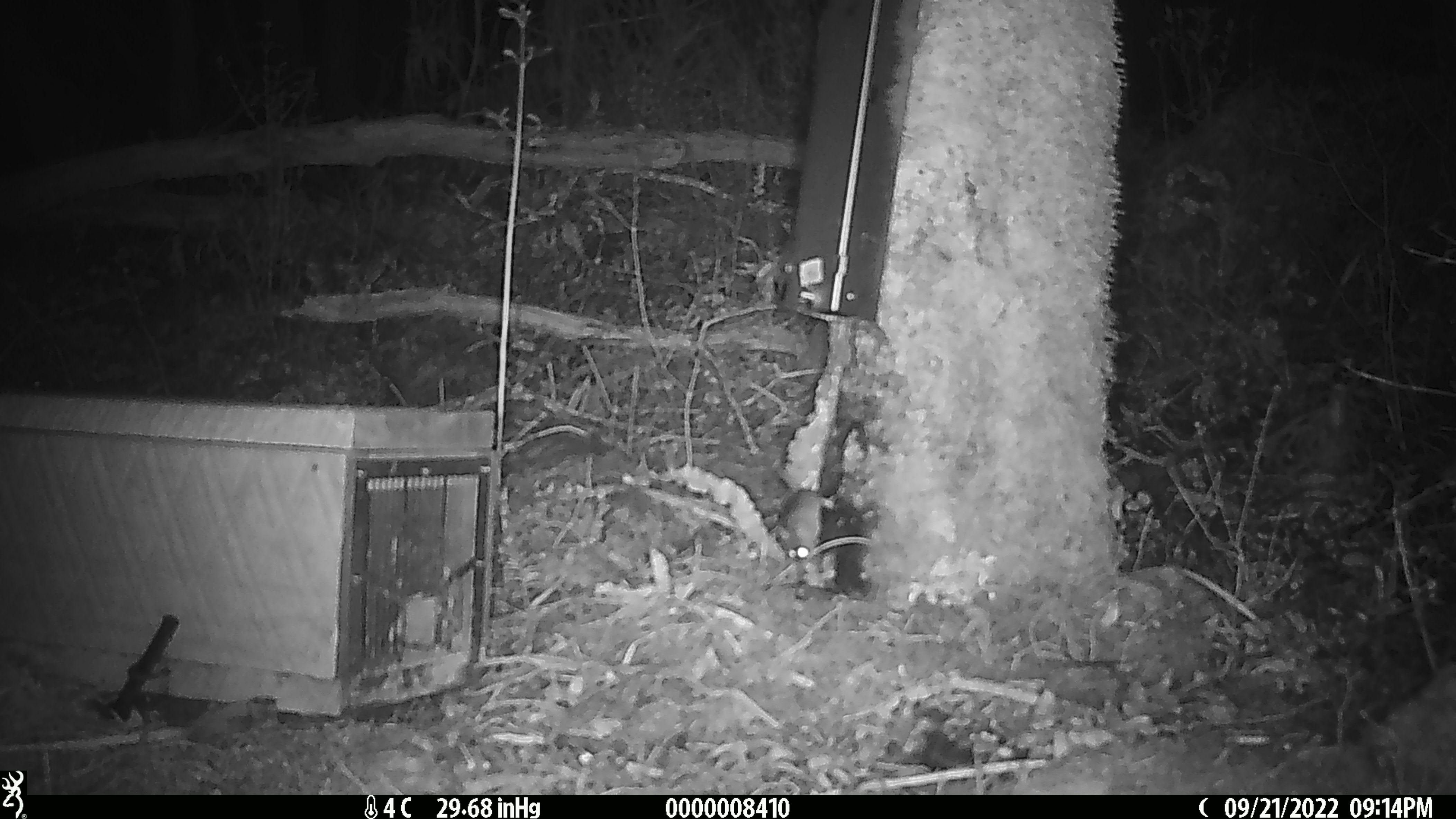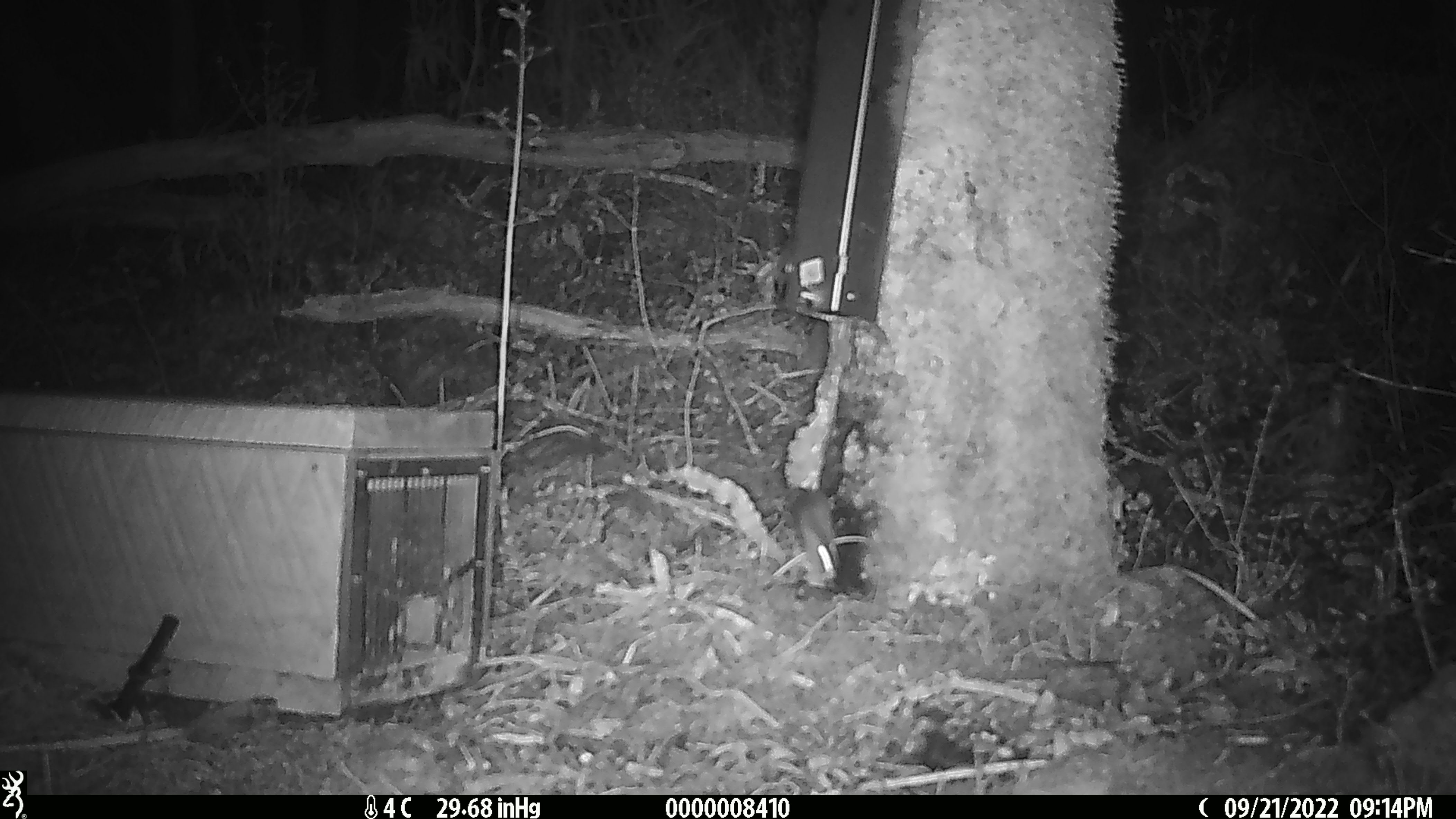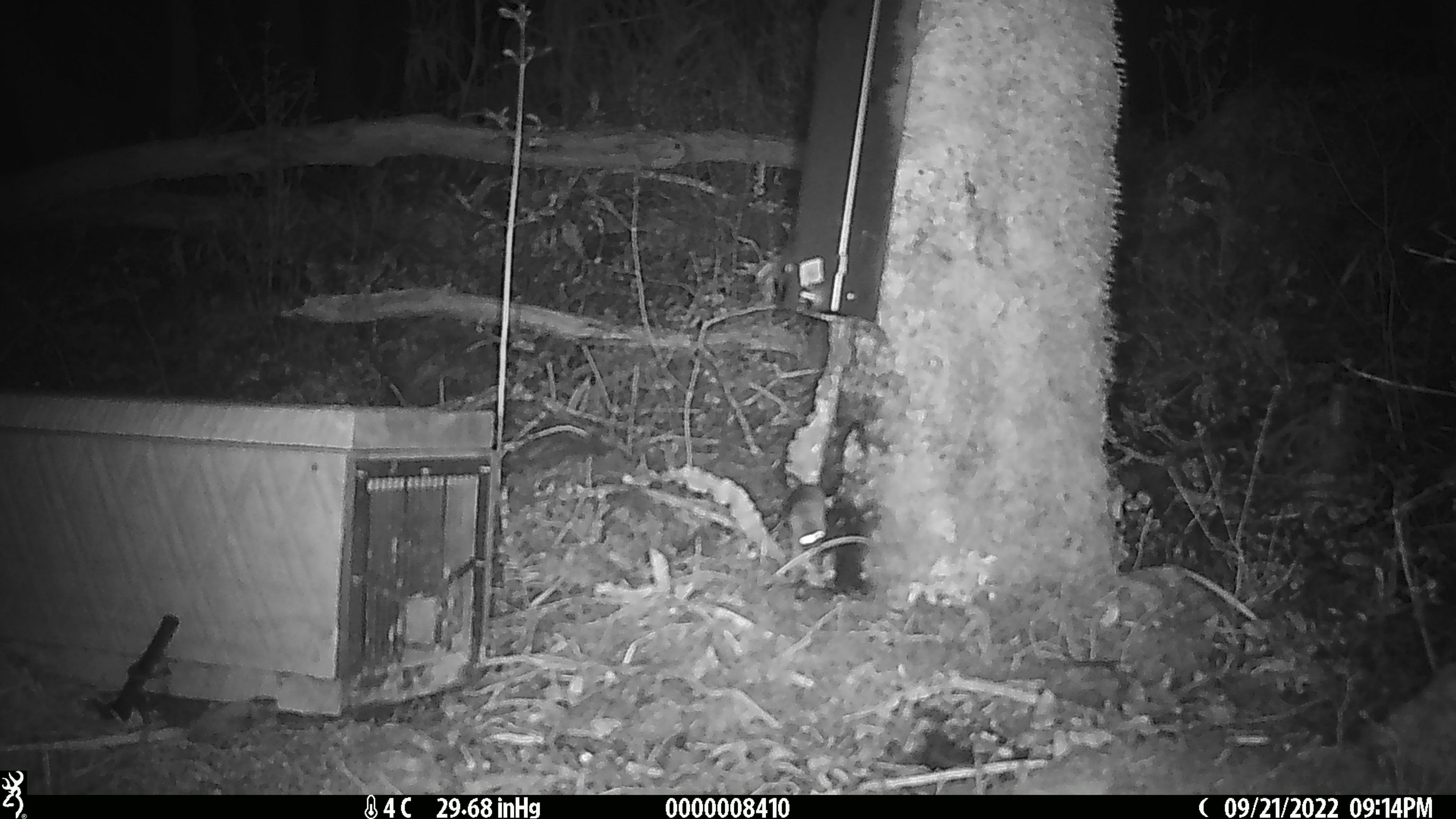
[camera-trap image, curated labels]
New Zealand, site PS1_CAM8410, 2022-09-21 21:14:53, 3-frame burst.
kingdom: Animalia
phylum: Chordata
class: Mammalia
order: Rodentia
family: Muridae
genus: Mus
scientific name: Mus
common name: mouse